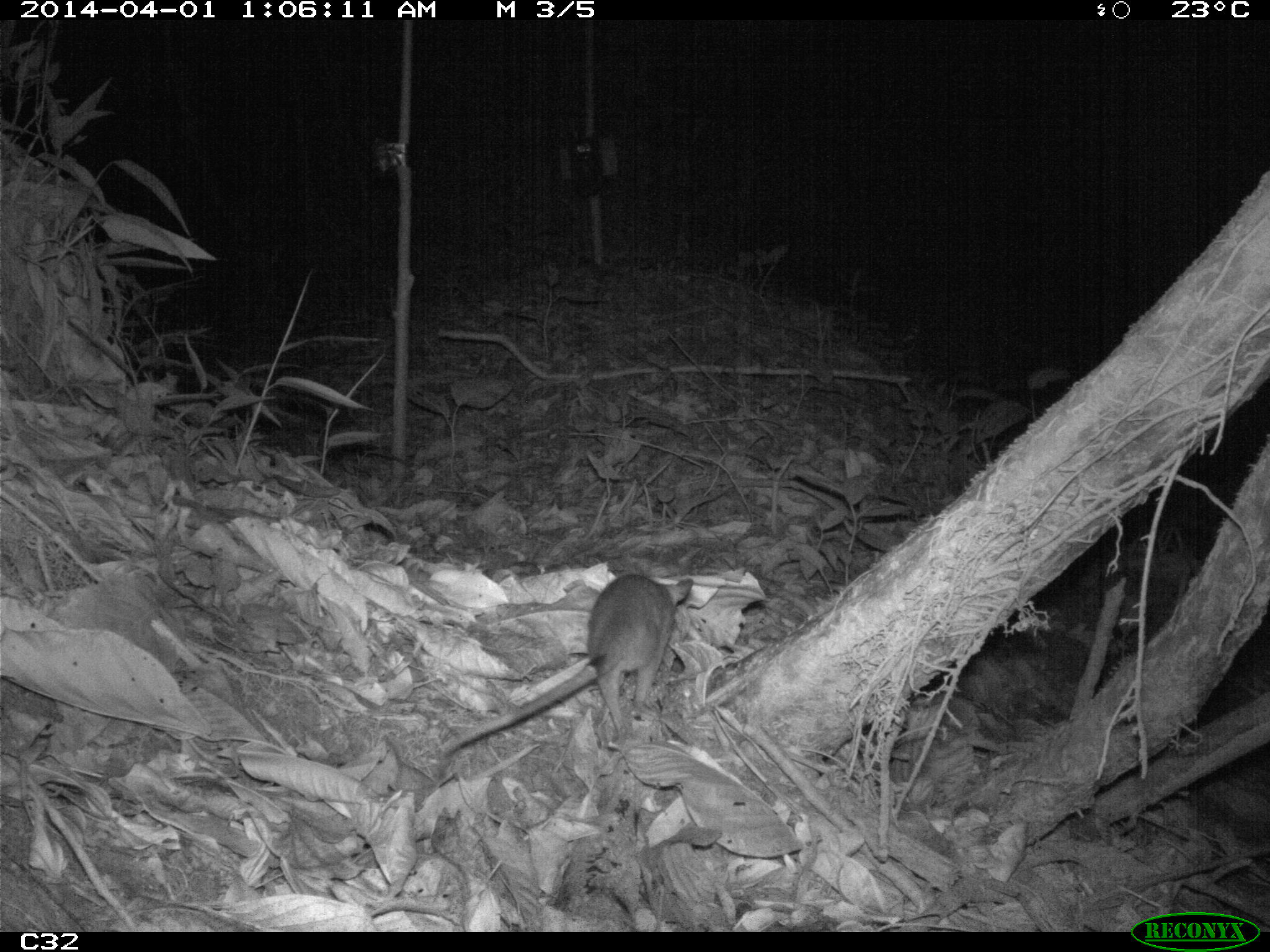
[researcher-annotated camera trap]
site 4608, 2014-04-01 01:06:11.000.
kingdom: Animalia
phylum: Chordata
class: Mammalia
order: Didelphimorphia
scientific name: Didelphimorphia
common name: opossum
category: unknown opossum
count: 1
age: adult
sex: female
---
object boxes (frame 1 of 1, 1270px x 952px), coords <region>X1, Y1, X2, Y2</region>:
unknown opossum: <region>422, 573, 692, 755</region>